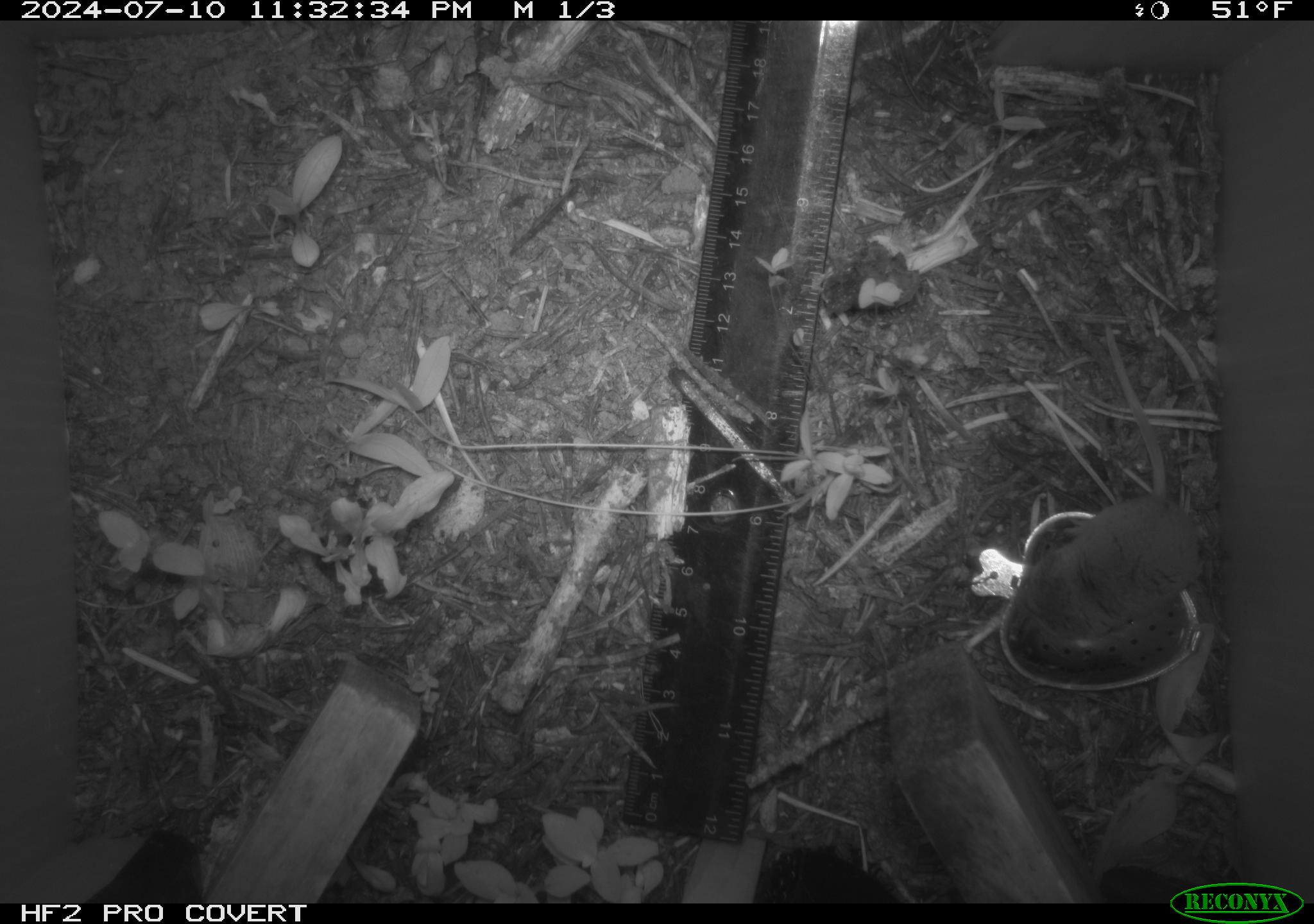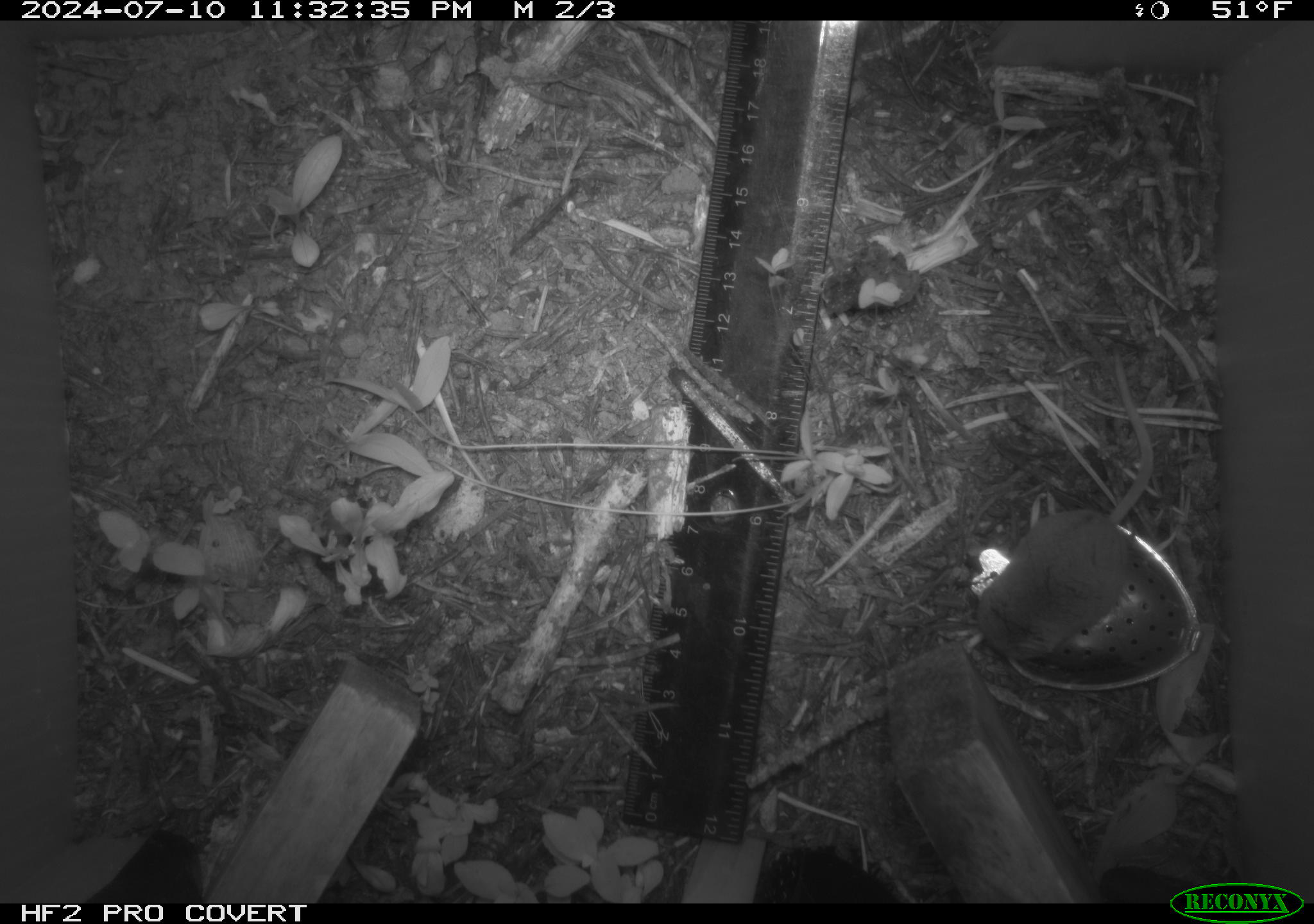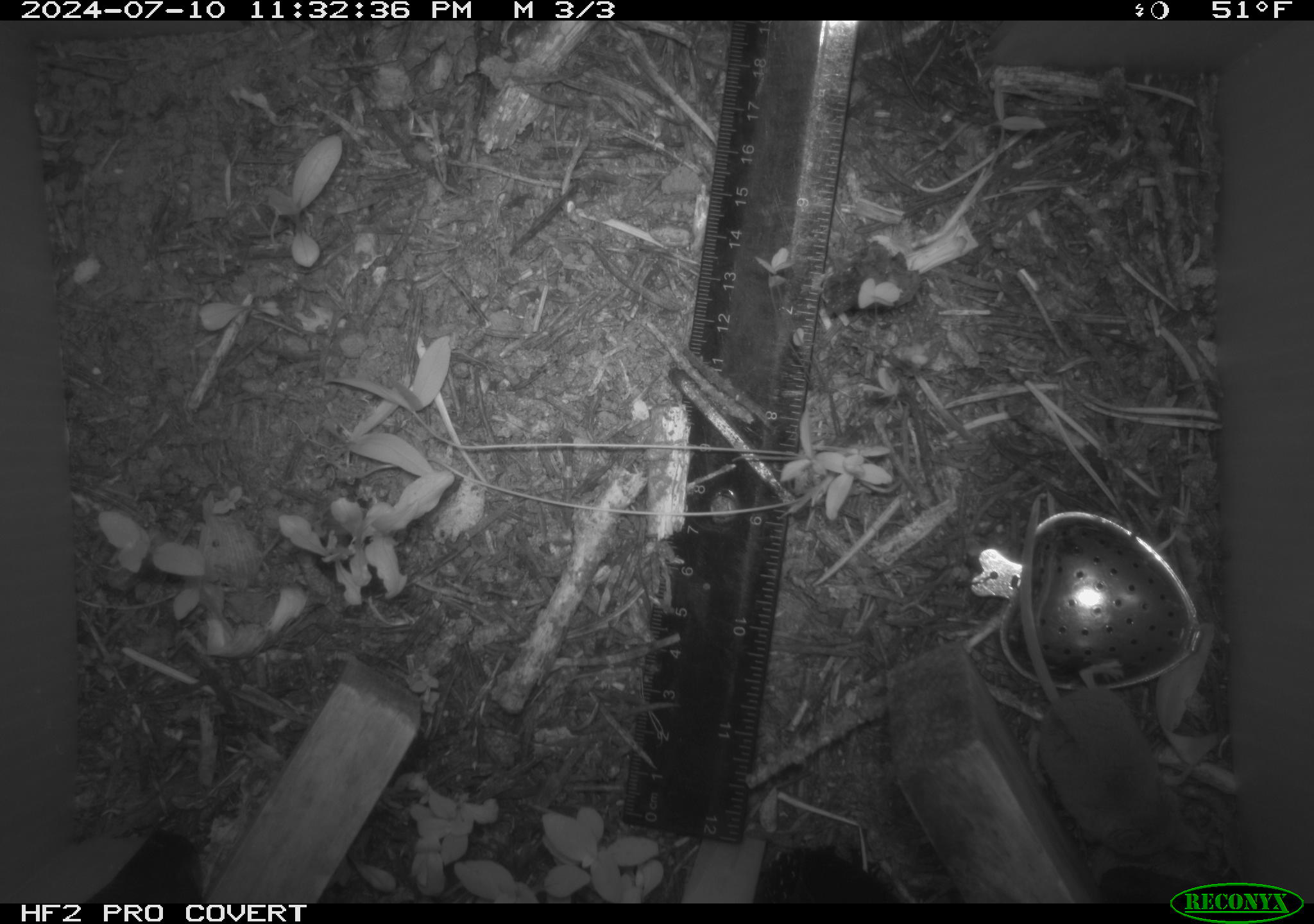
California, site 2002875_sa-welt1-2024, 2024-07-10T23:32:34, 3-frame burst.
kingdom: Animalia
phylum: Chordata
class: Mammalia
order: Eulipotyphla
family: Soricidae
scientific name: Soricidae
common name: shrews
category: soricidae family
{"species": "soricidae family (shrews) (Soricidae)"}